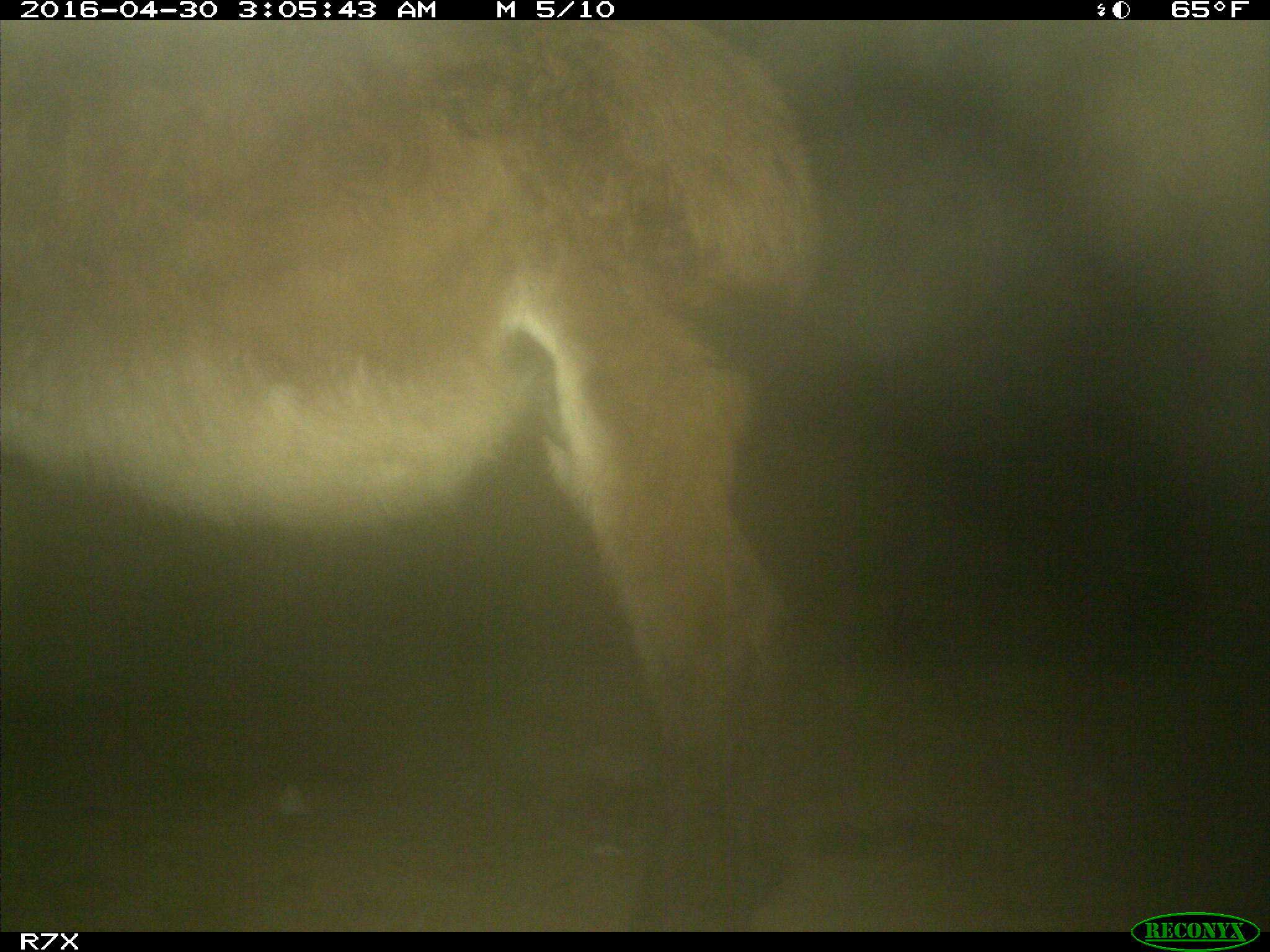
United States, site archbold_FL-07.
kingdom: Animalia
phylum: Chordata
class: Mammalia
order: Artiodactyla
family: Bovidae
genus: Bos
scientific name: Bos taurus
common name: domestic cow